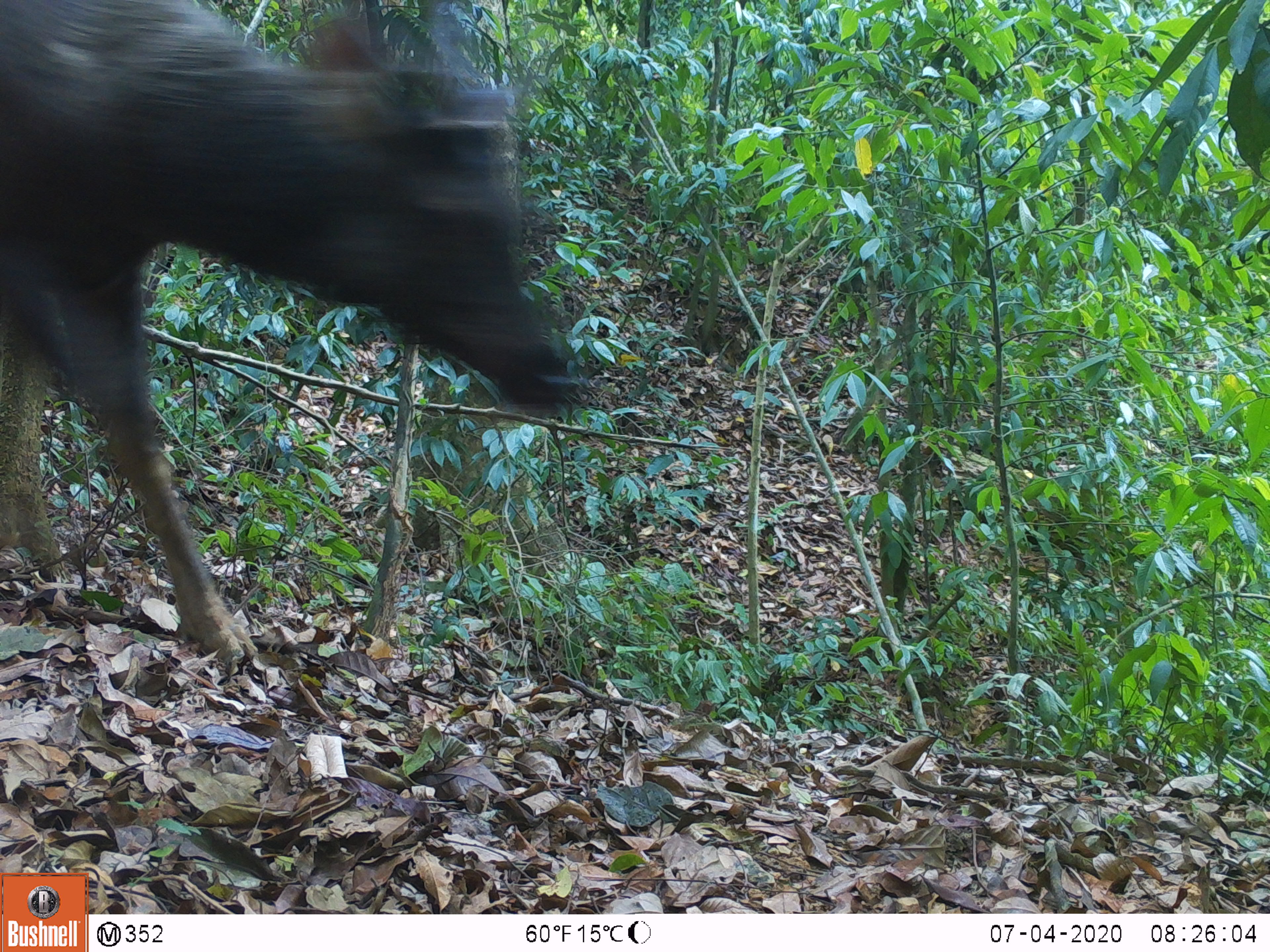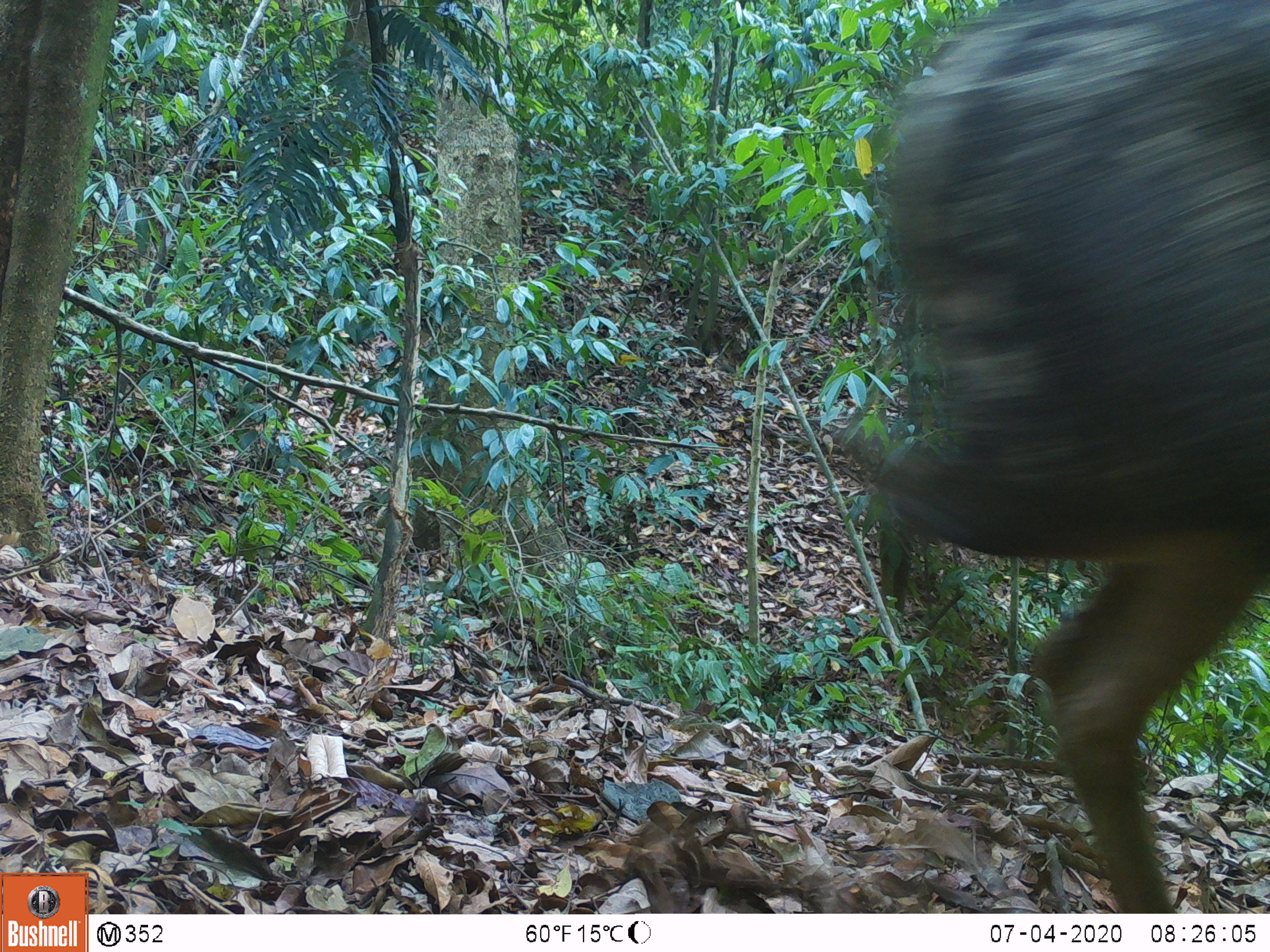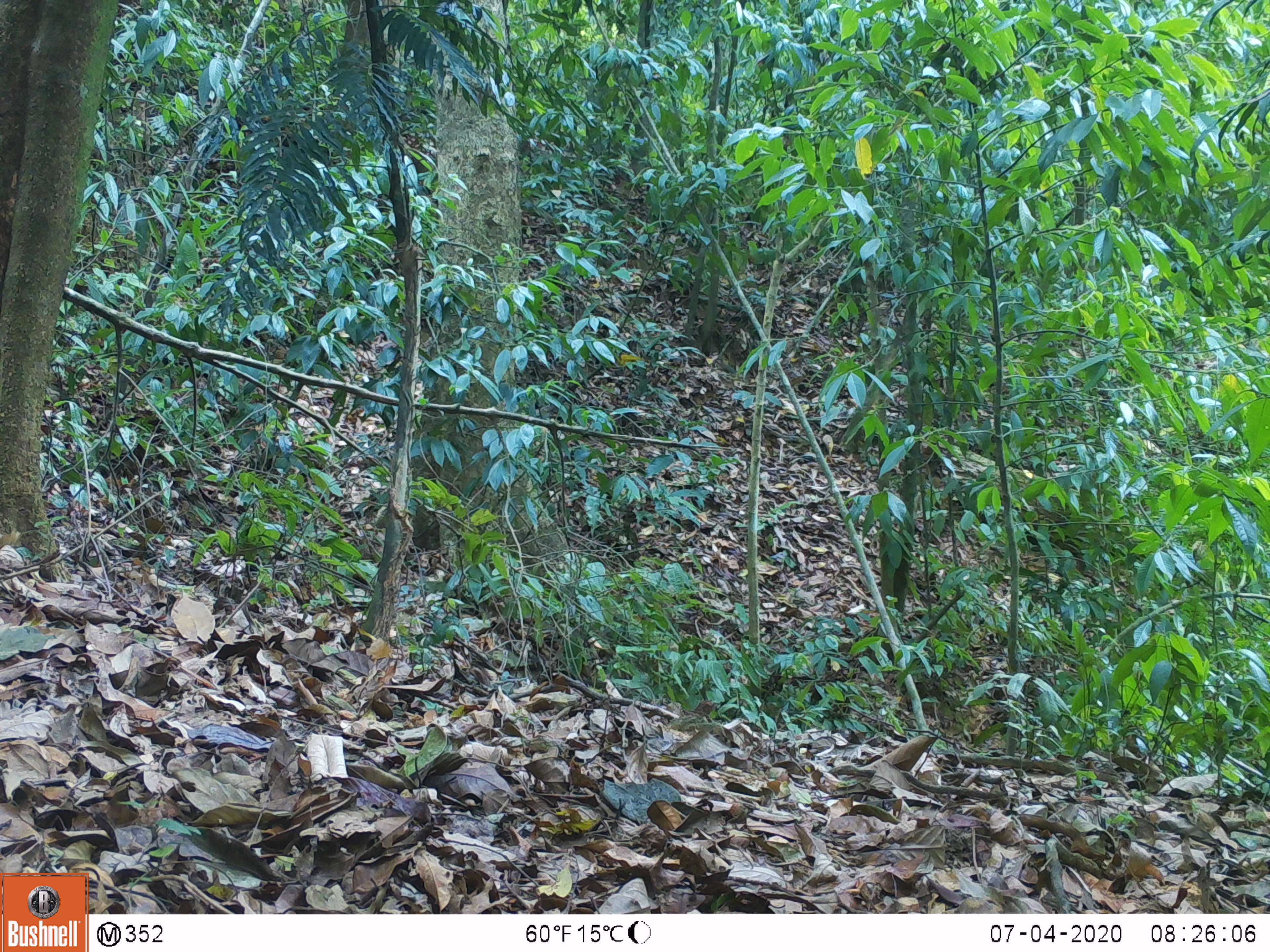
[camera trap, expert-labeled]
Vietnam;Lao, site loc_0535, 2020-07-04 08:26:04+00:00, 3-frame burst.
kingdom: Animalia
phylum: Chordata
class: Mammalia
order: Artiodactyla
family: Cervidae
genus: Rusa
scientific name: Rusa unicolor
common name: sambar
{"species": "sambar (Rusa unicolor)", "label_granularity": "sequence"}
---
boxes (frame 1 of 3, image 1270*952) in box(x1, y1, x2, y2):
sambar: box(0, 0, 599, 661)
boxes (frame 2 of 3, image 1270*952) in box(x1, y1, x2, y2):
sambar: box(852, 0, 1269, 913)